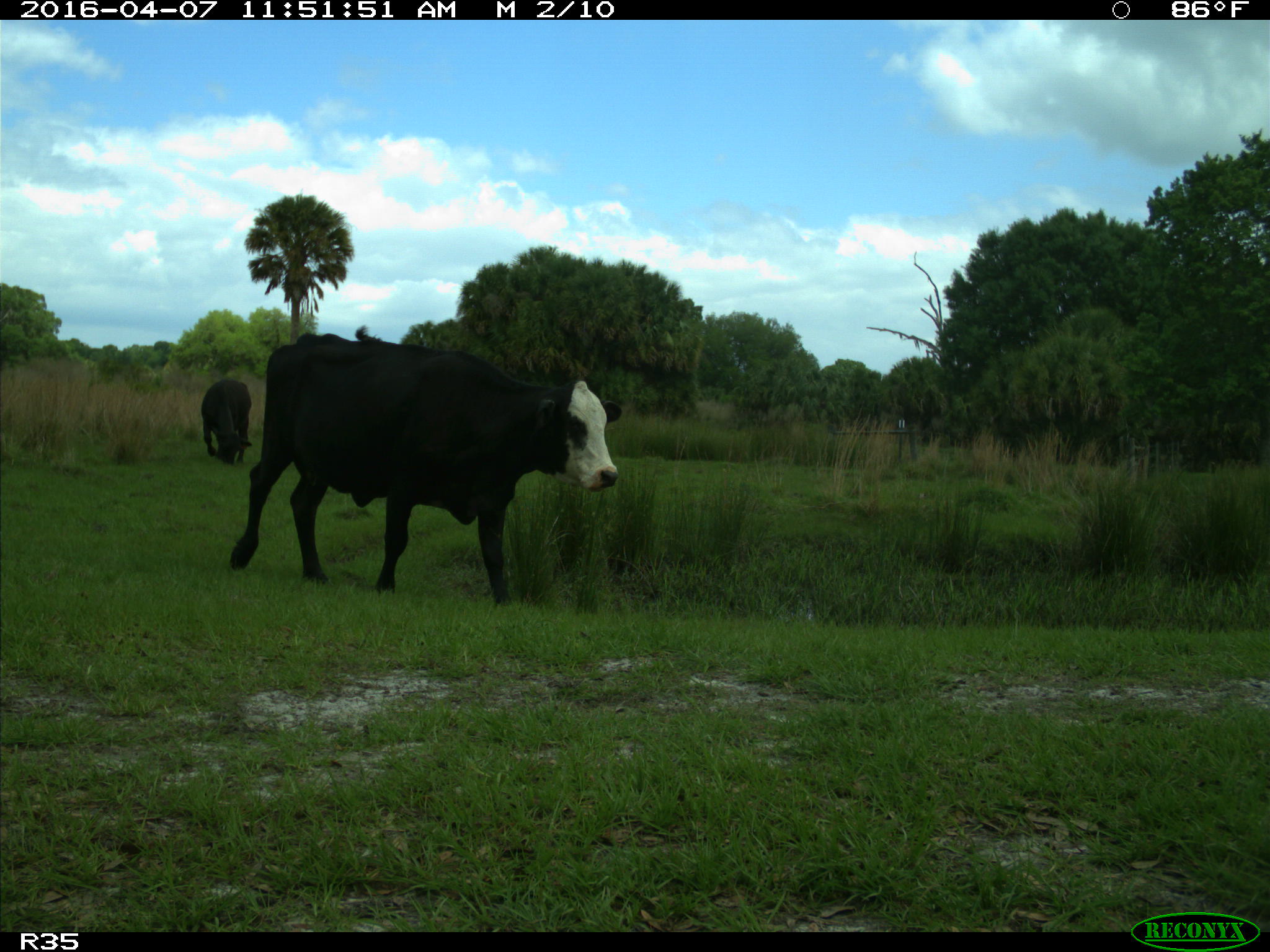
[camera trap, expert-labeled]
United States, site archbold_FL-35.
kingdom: Animalia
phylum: Chordata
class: Mammalia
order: Artiodactyla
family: Bovidae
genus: Bos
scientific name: Bos taurus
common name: domestic cow